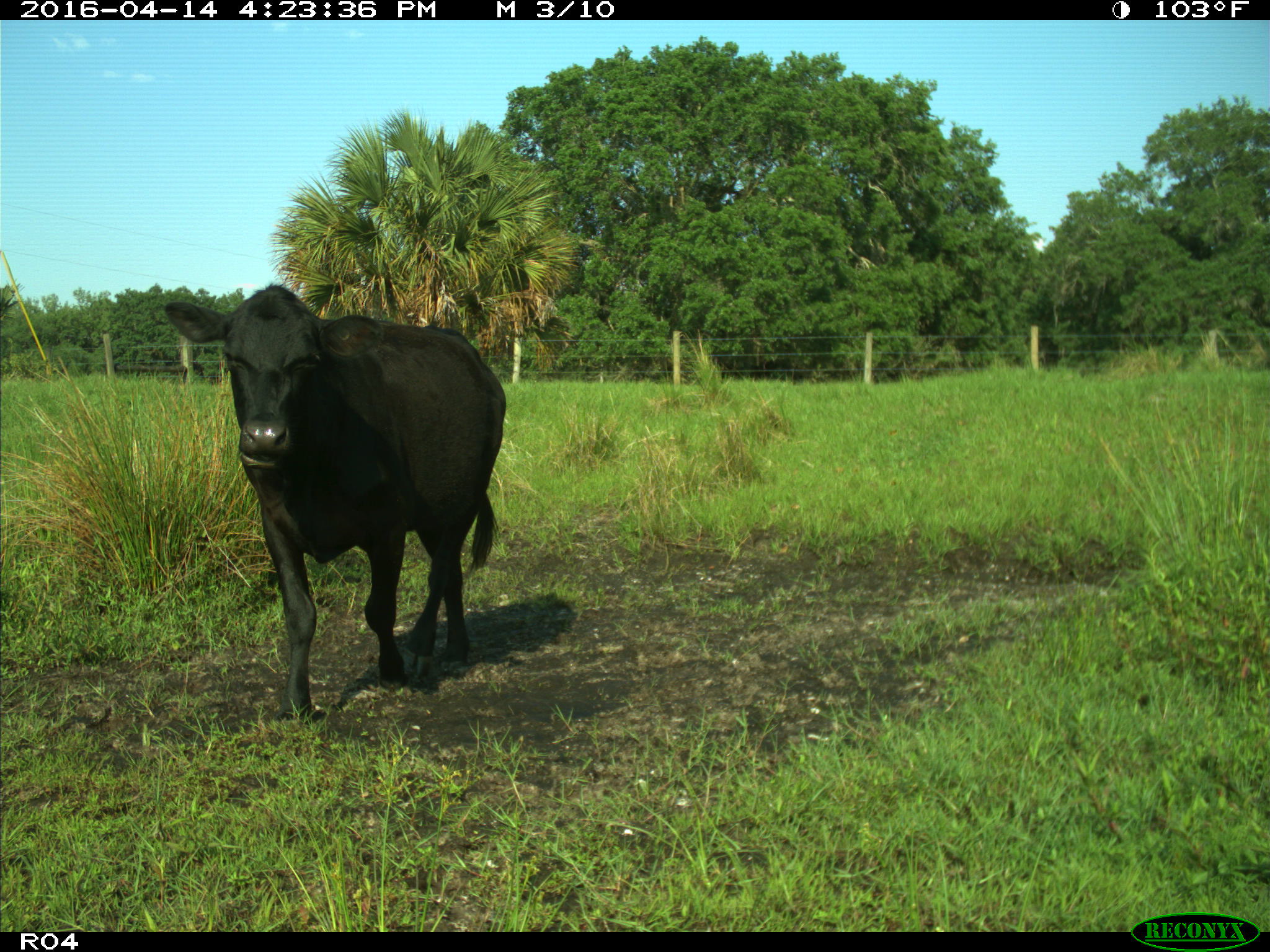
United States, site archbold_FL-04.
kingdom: Animalia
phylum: Chordata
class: Mammalia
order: Artiodactyla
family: Bovidae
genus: Bos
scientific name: Bos taurus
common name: domestic cow